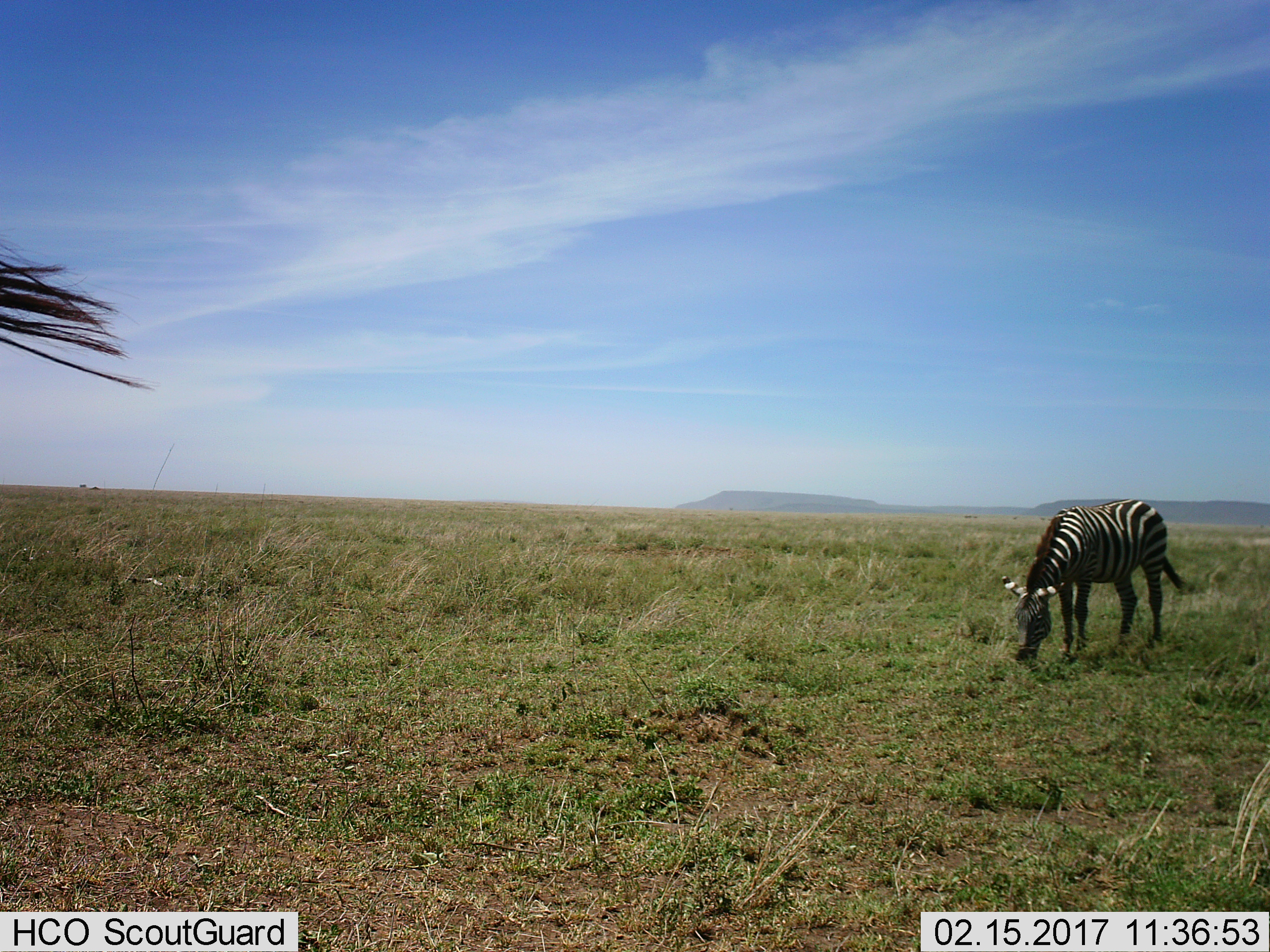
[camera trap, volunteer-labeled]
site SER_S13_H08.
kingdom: Animalia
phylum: Chordata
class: Mammalia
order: Perissodactyla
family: Equidae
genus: Equus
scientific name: Equus quagga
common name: plains zebra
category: zebraplains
Zebraplains (plains zebra) (Equus quagga), count 2. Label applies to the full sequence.